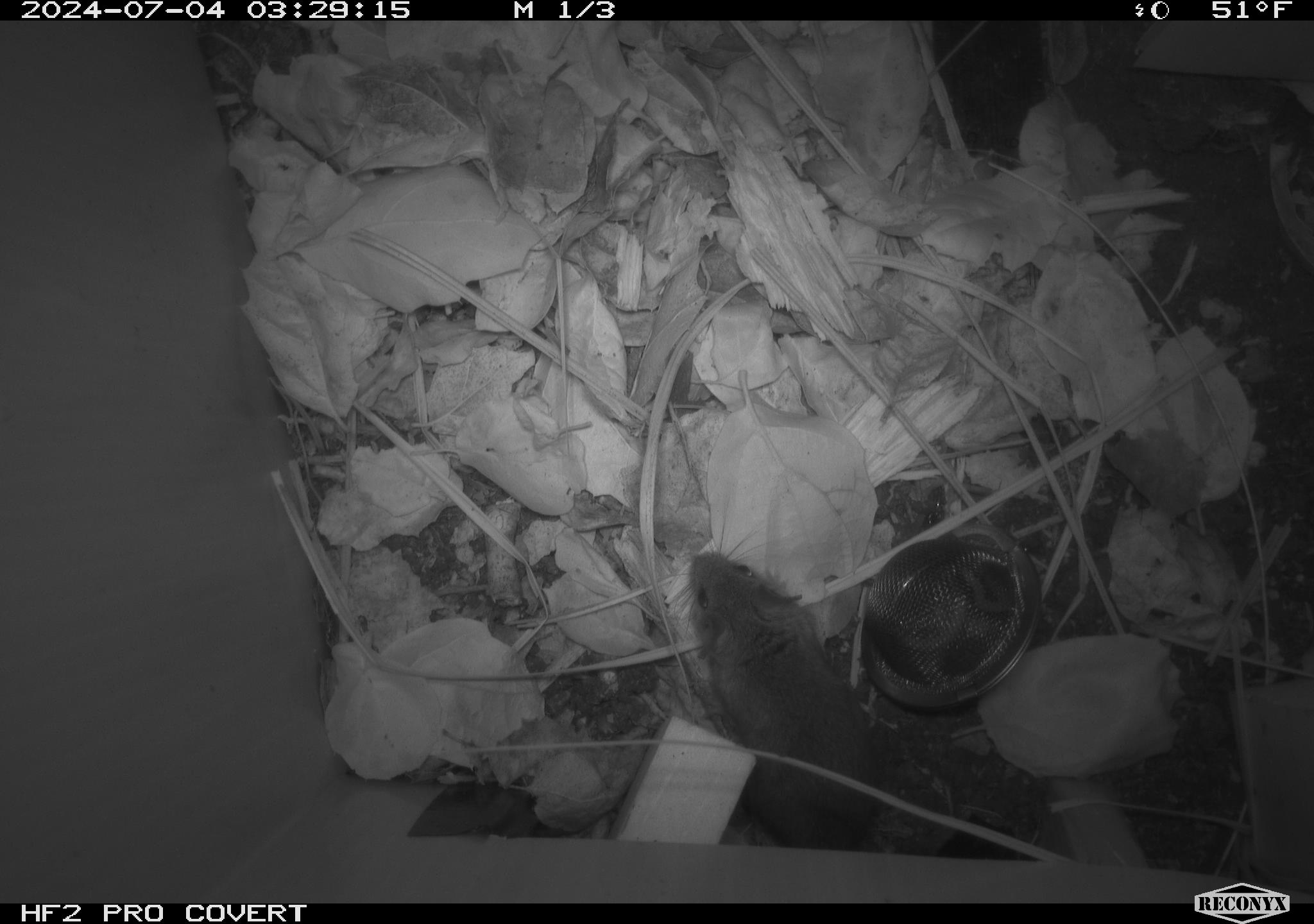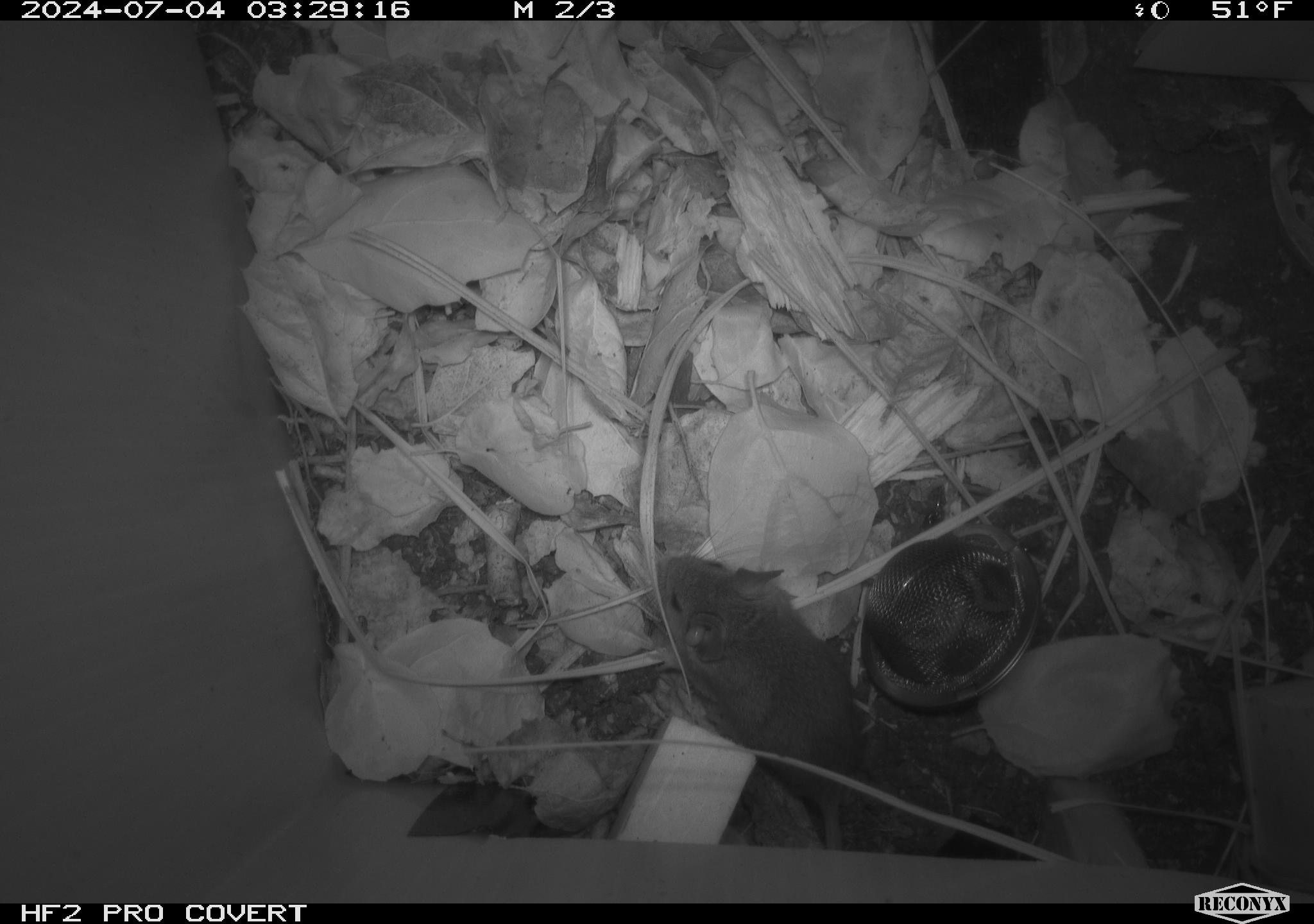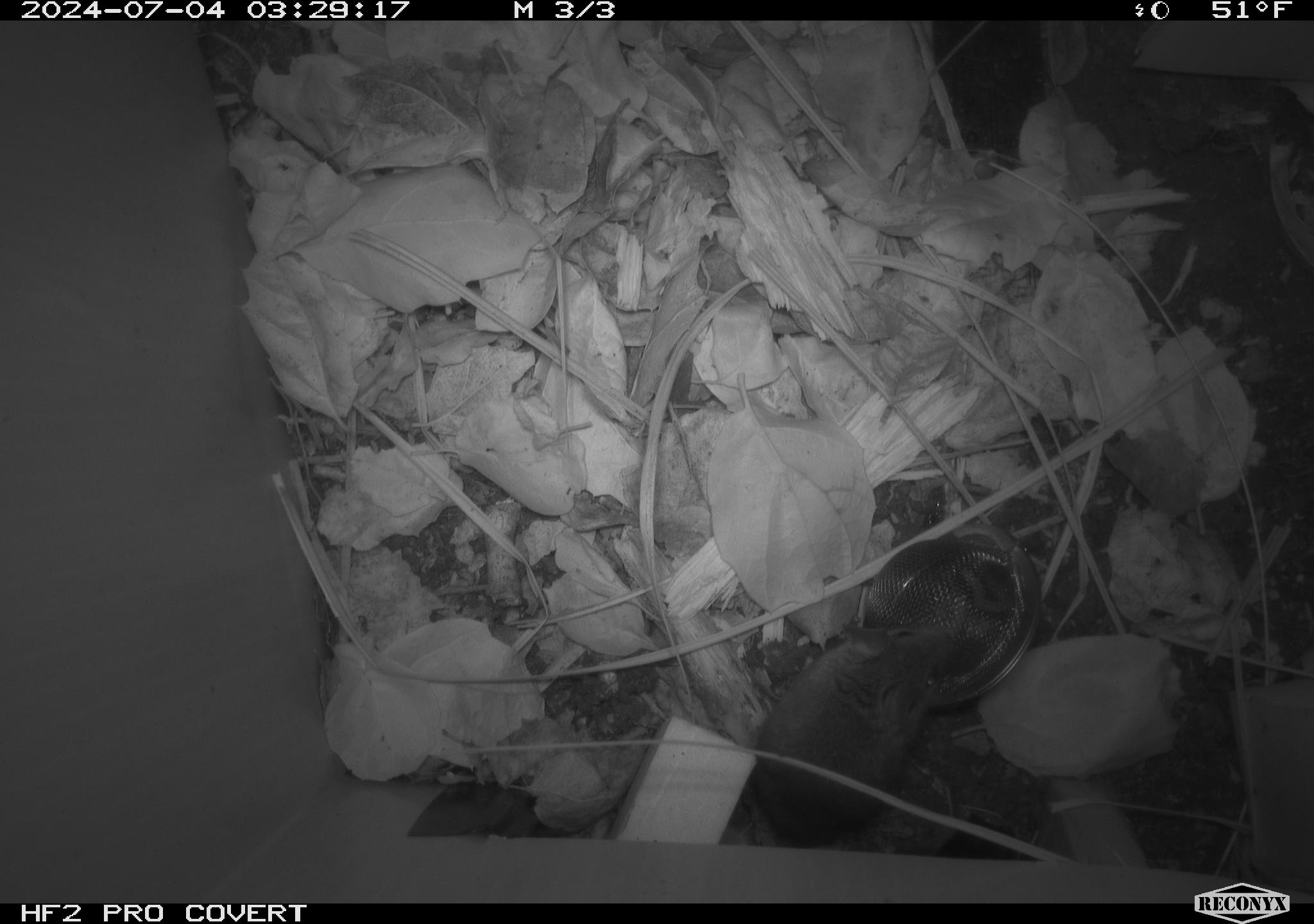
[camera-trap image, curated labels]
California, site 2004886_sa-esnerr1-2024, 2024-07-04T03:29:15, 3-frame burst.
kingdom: Animalia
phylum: Chordata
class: Mammalia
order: Rodentia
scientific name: Rodentia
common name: rodent